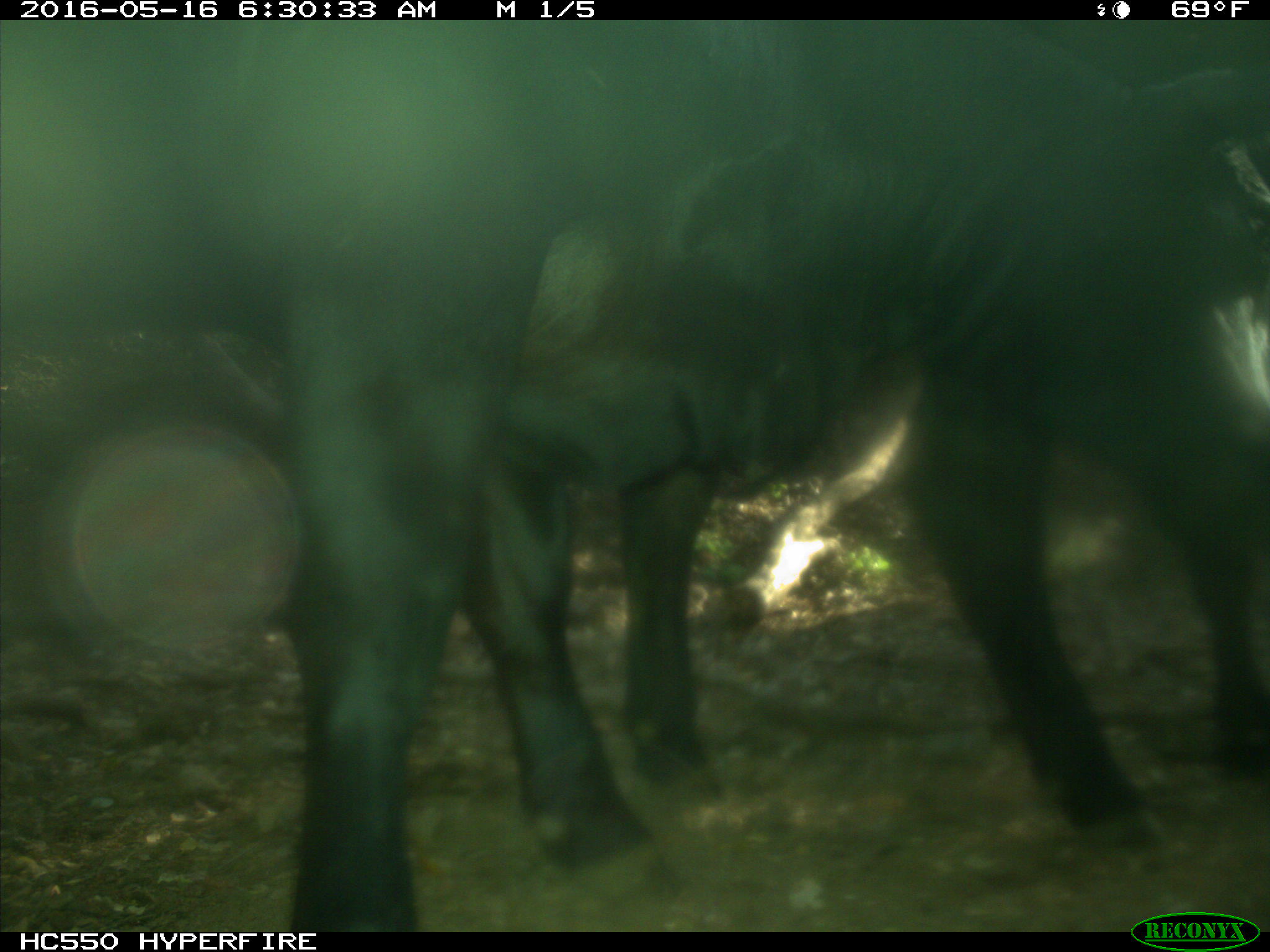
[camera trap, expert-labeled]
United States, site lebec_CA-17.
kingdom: Animalia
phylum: Chordata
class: Mammalia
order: Artiodactyla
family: Bovidae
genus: Bos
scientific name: Bos taurus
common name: domestic cow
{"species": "Bos taurus (domestic cow)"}